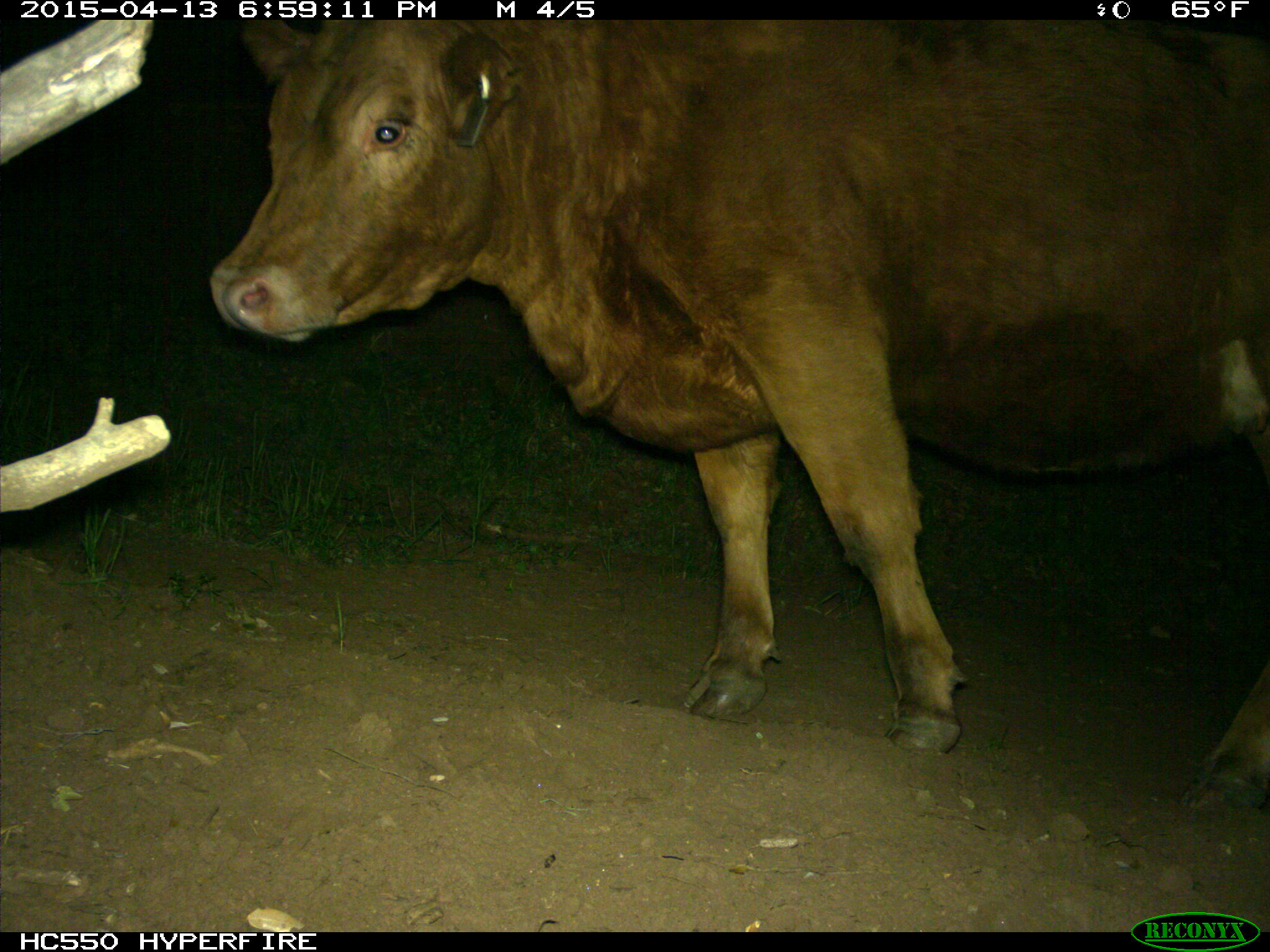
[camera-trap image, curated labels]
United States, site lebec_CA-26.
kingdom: Animalia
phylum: Chordata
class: Mammalia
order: Artiodactyla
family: Bovidae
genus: Bos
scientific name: Bos taurus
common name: domestic cow